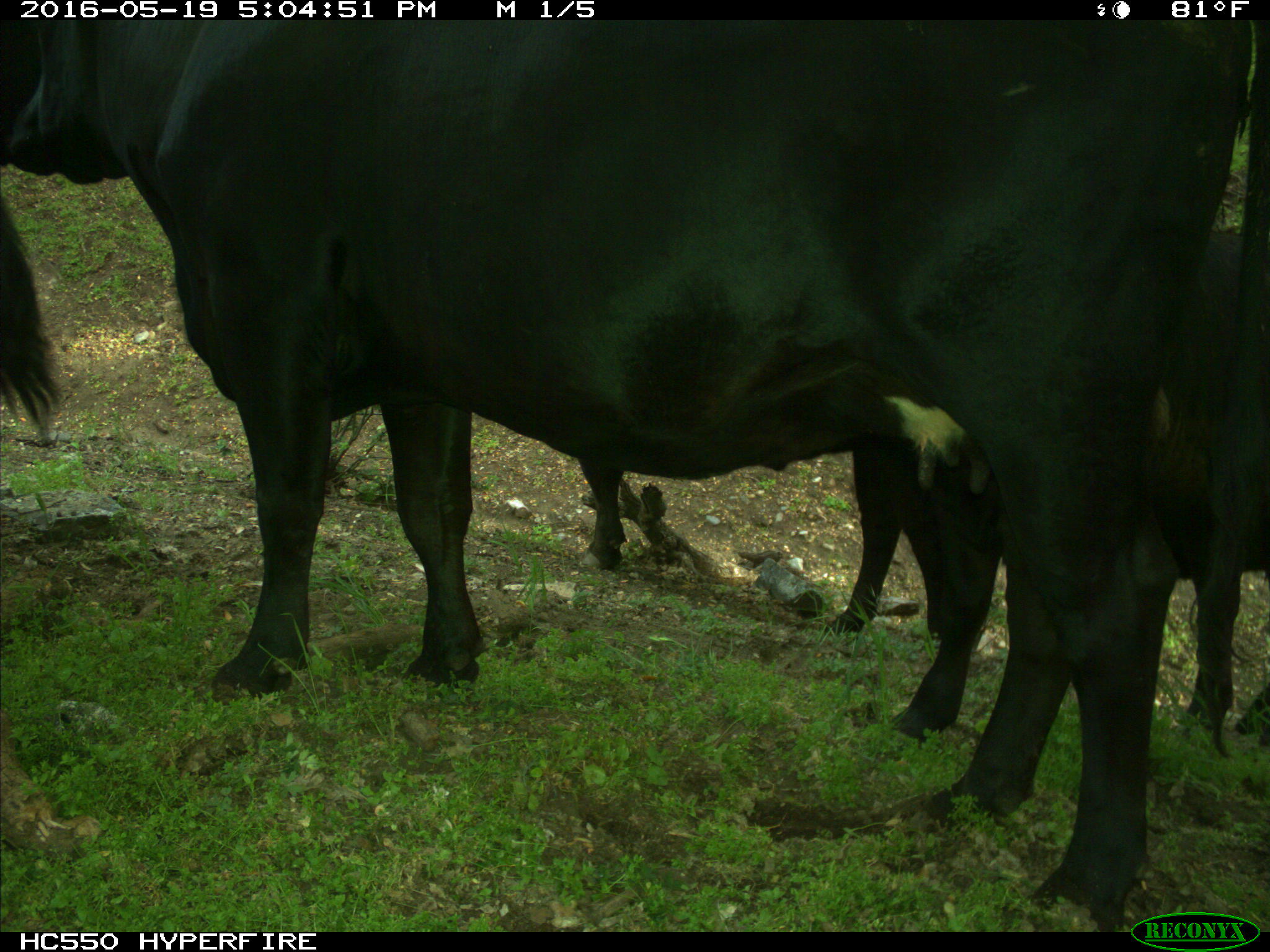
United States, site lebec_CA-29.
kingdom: Animalia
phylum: Chordata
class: Mammalia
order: Artiodactyla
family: Bovidae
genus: Bos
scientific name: Bos taurus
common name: domestic cow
Bos taurus (domestic cow).